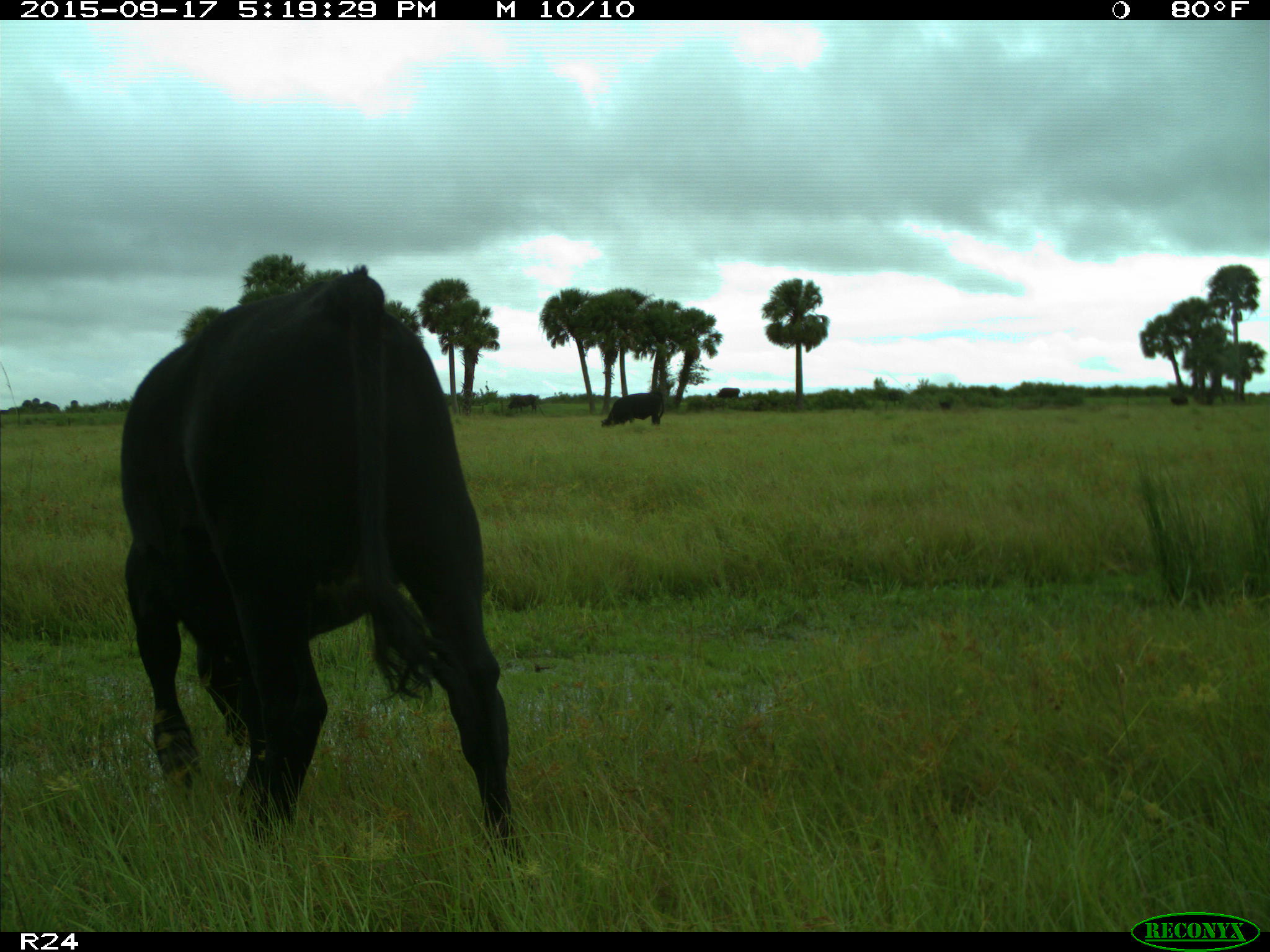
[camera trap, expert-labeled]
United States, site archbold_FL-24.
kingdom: Animalia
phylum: Chordata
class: Mammalia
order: Artiodactyla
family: Bovidae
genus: Bos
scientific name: Bos taurus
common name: domestic cow